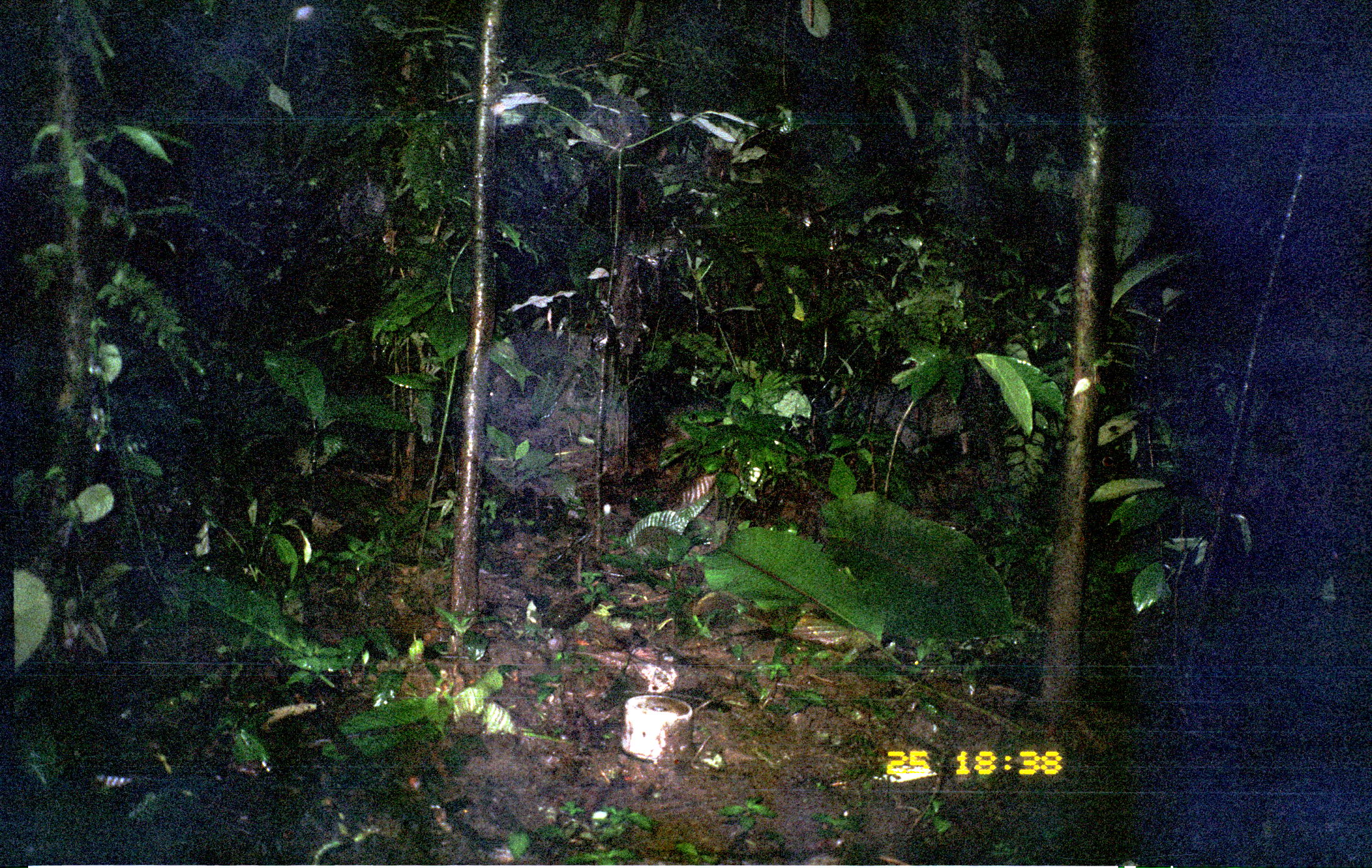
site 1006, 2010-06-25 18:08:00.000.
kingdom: Animalia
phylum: Chordata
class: Mammalia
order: Artiodactyla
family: Tayassuidae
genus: Pecari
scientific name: Pecari tajacu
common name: collared peccary